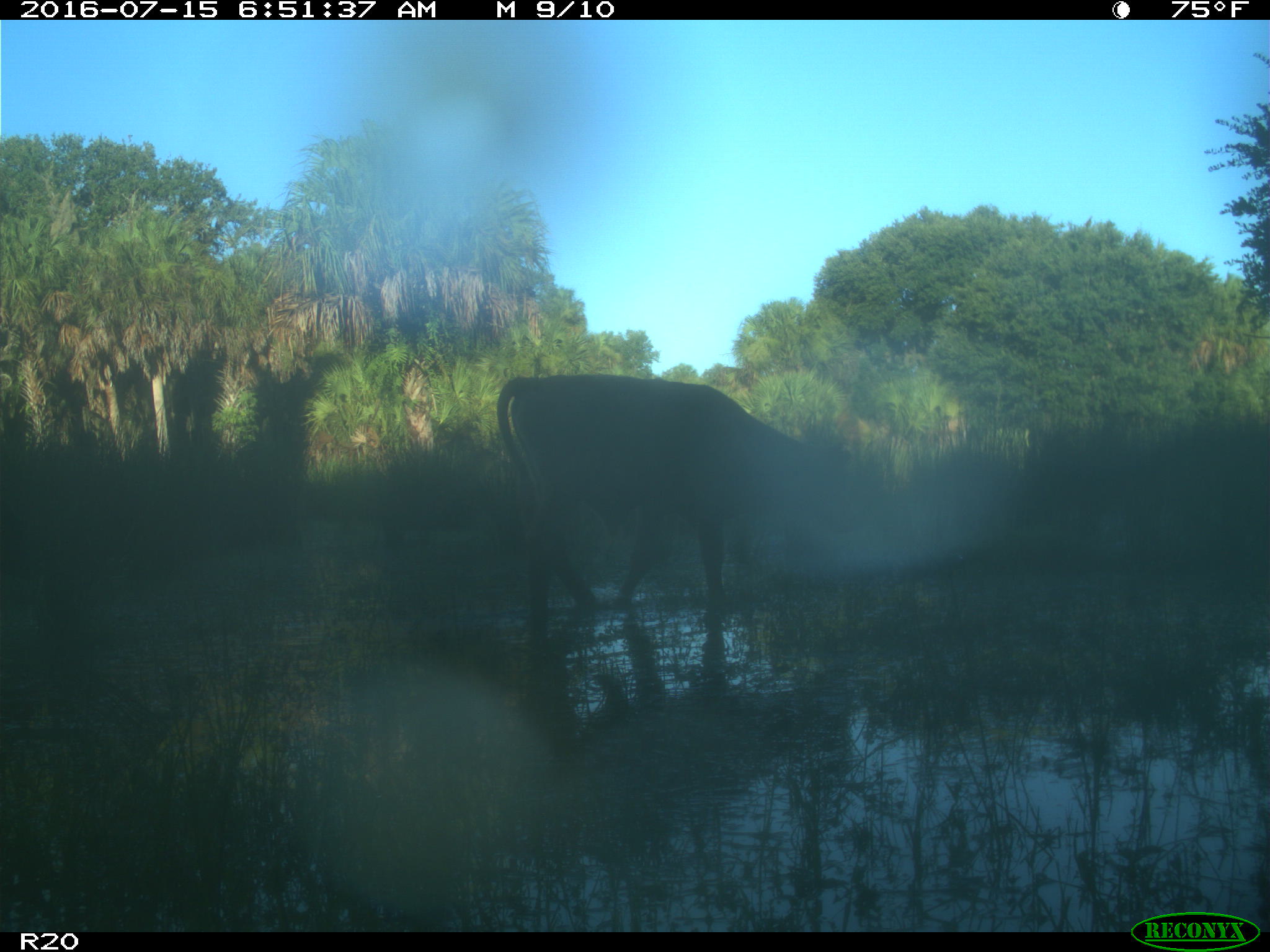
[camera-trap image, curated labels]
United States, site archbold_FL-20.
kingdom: Animalia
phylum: Chordata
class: Mammalia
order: Artiodactyla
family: Bovidae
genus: Bos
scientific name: Bos taurus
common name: domestic cow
Bos taurus (domestic cow).